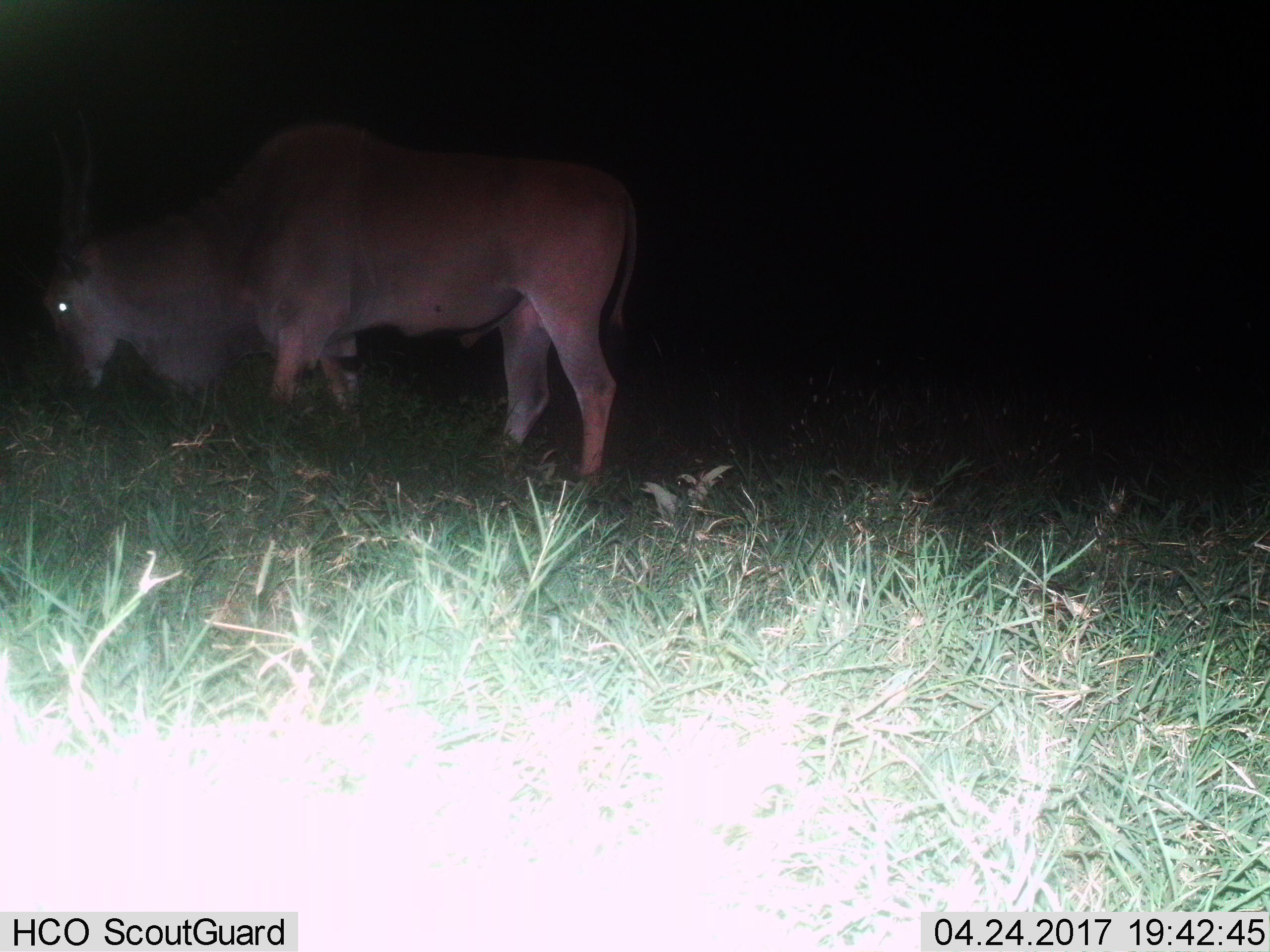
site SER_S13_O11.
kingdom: Animalia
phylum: Chordata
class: Mammalia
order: Artiodactyla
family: Bovidae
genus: Tragelaphus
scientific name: Tragelaphus oryx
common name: eland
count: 1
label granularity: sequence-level